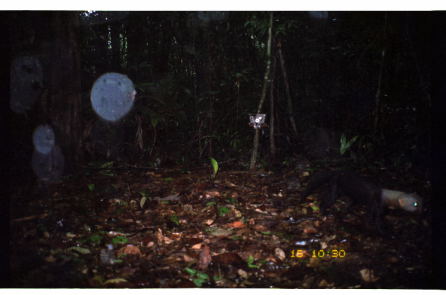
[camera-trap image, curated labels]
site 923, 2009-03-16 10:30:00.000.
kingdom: Animalia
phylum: Chordata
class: Mammalia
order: Carnivora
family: Mustelidae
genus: Eira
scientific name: Eira barbara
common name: tayra